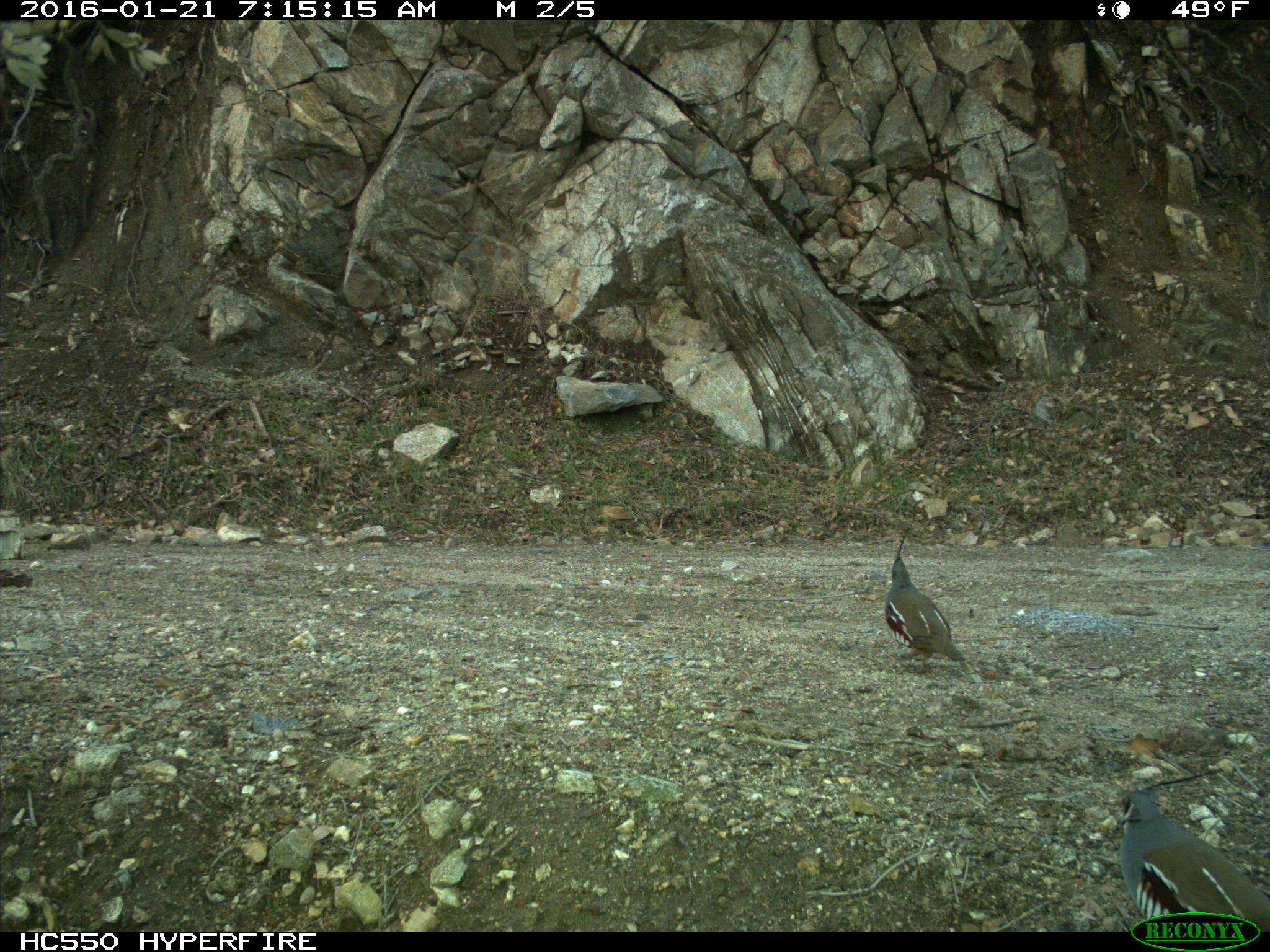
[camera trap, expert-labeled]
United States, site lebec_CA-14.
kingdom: Animalia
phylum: Chordata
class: Aves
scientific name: Aves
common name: birds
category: unidentified bird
Unidentified bird (birds) (Aves).